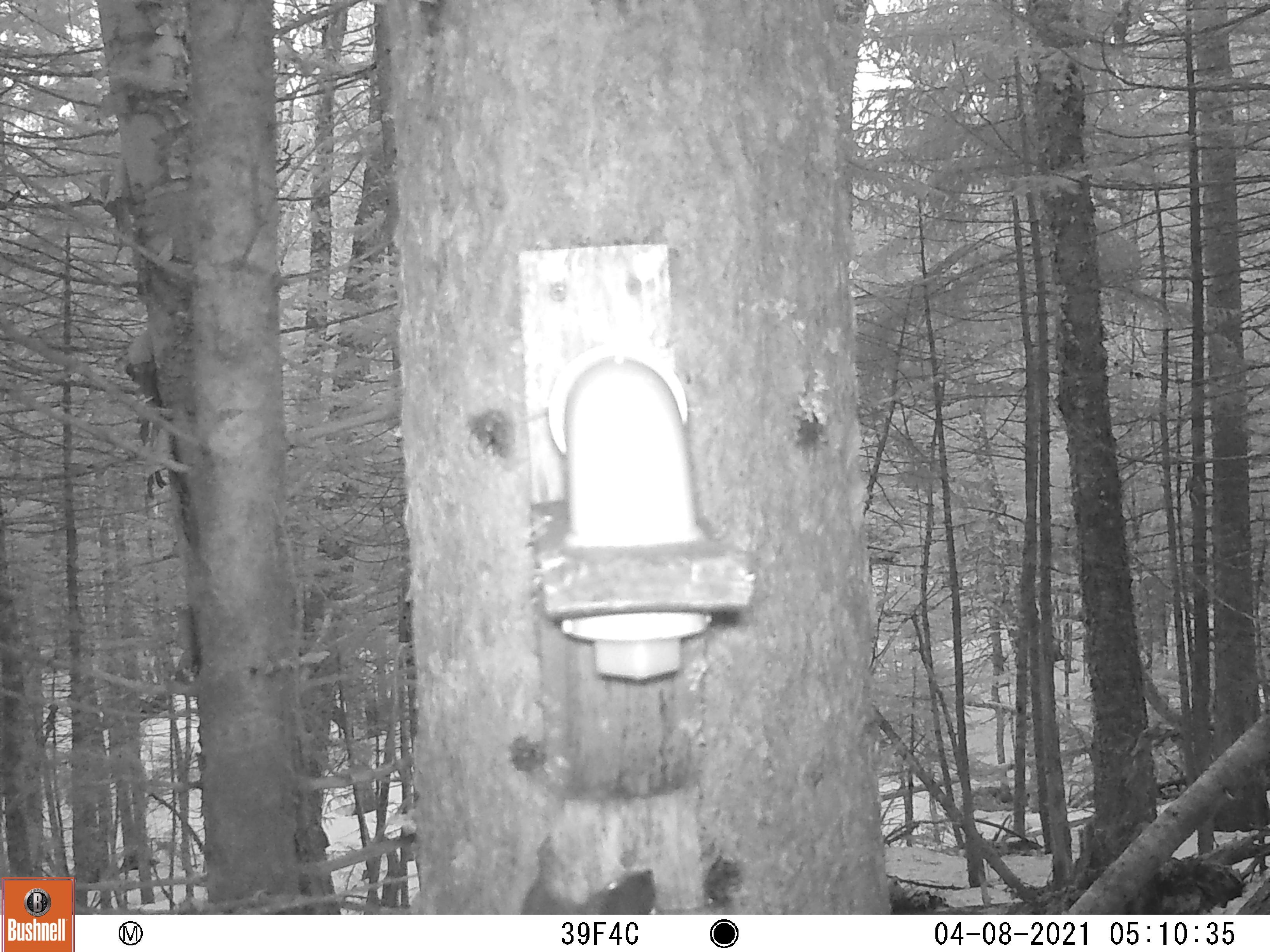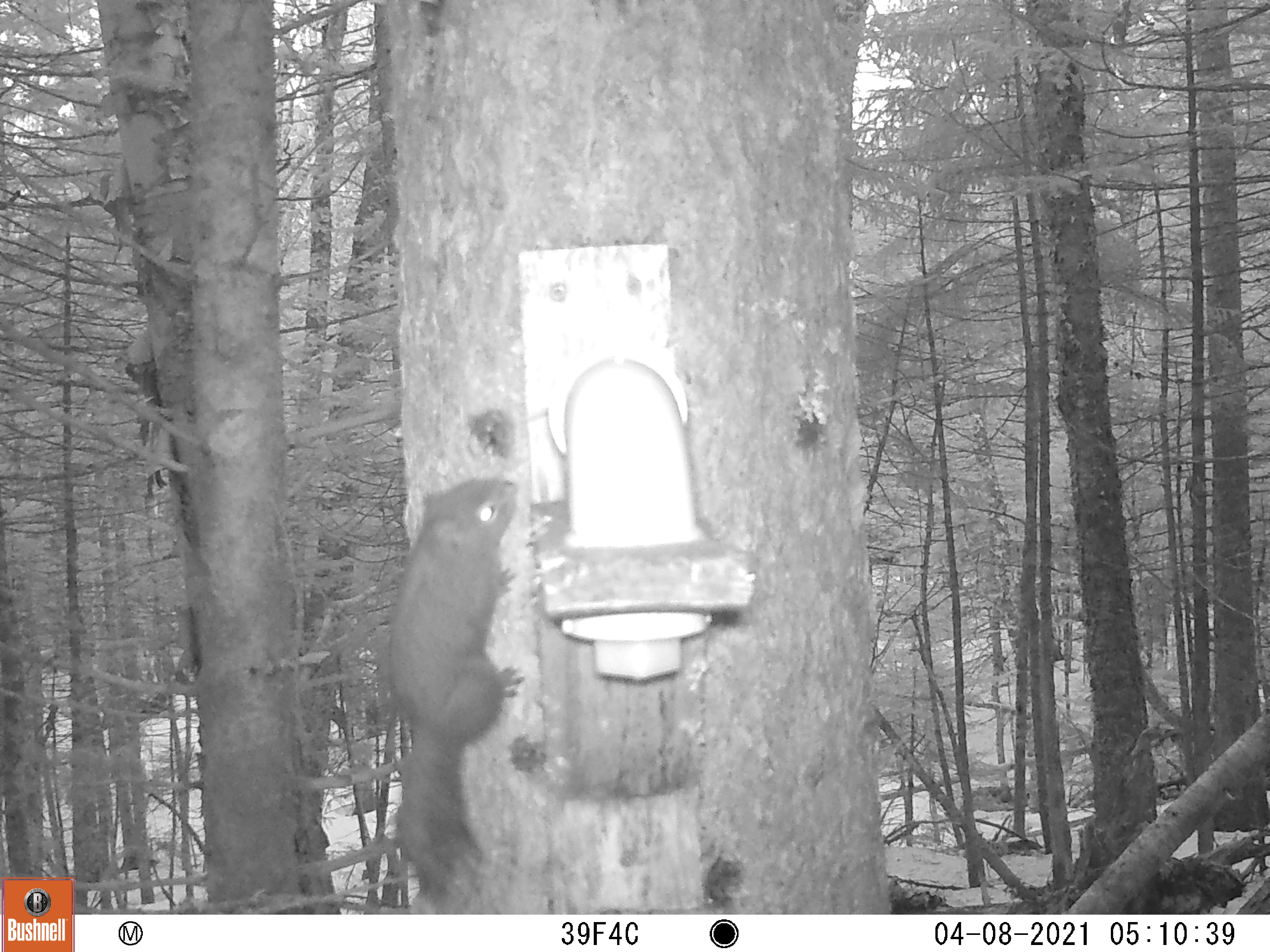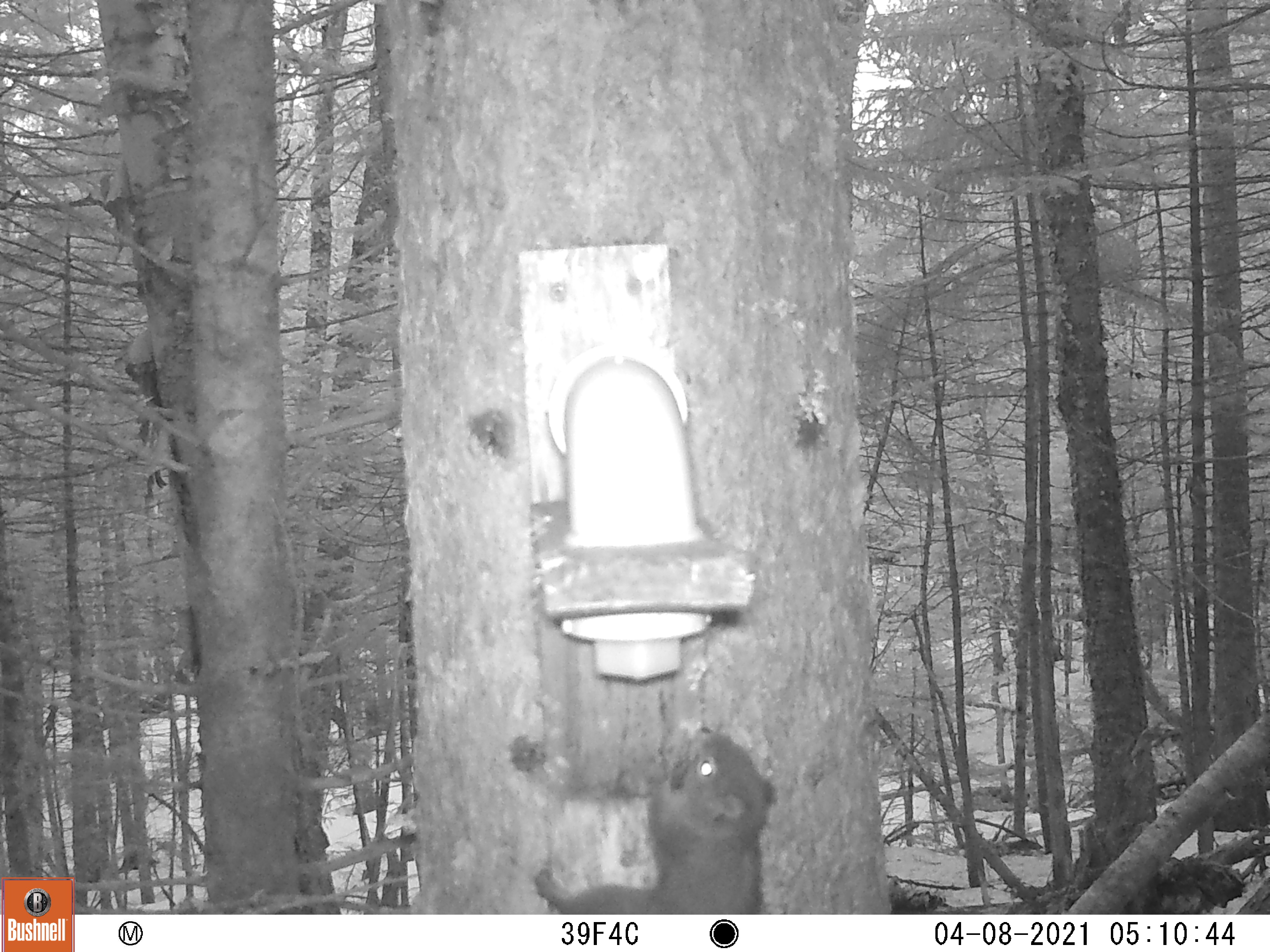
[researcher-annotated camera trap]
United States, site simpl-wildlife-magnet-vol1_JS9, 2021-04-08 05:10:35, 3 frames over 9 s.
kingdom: Animalia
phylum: Chordata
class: Mammalia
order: Rodentia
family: Sciuridae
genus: Tamiasciurus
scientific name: Tamiasciurus hudsonicus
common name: red squirrel